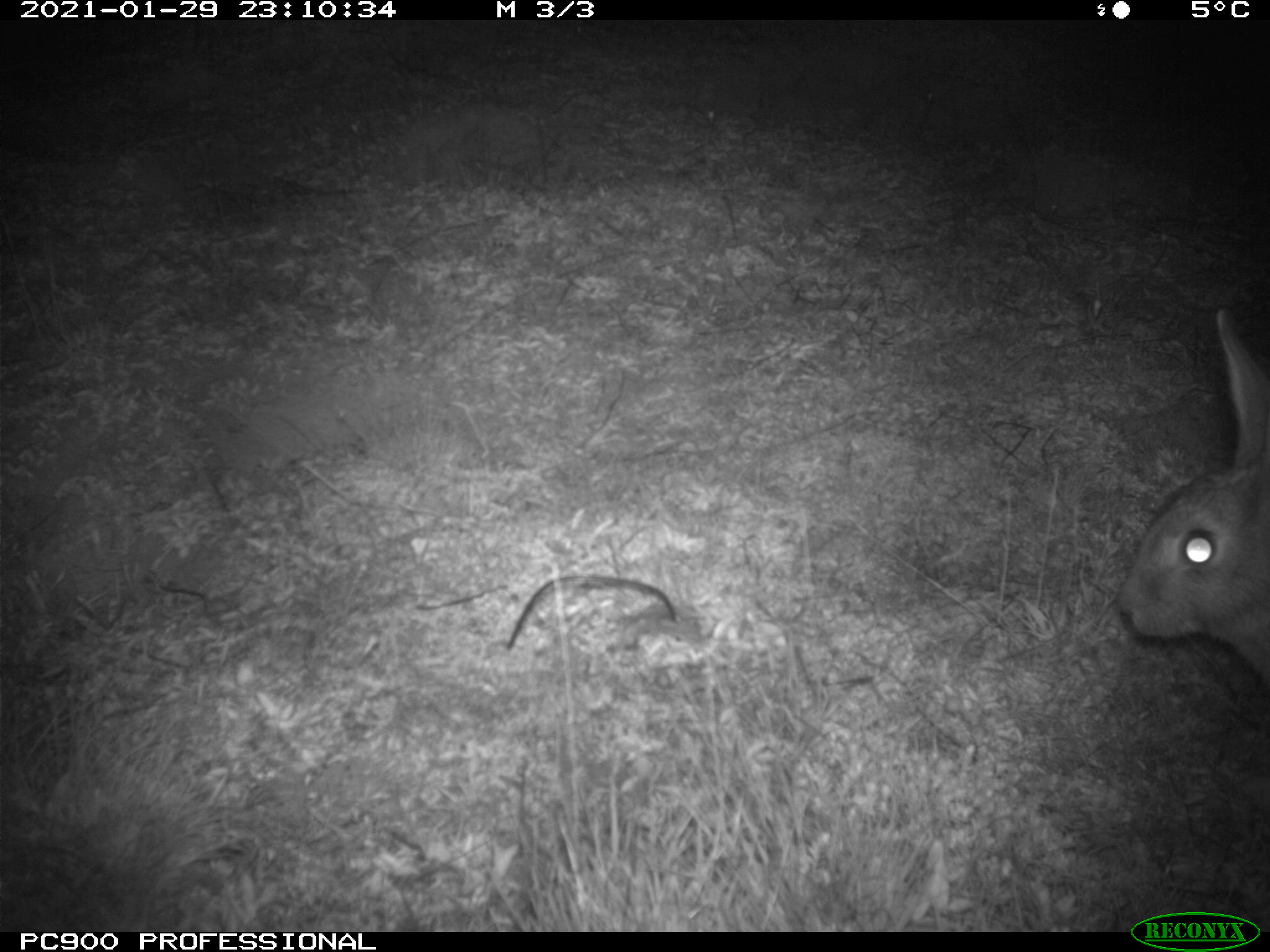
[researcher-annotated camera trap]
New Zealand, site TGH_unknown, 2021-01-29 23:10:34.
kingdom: Animalia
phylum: Chordata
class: Mammalia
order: Lagomorpha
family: Leporidae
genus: Oryctolagus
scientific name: Oryctolagus cuniculus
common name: european rabbit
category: rabbit